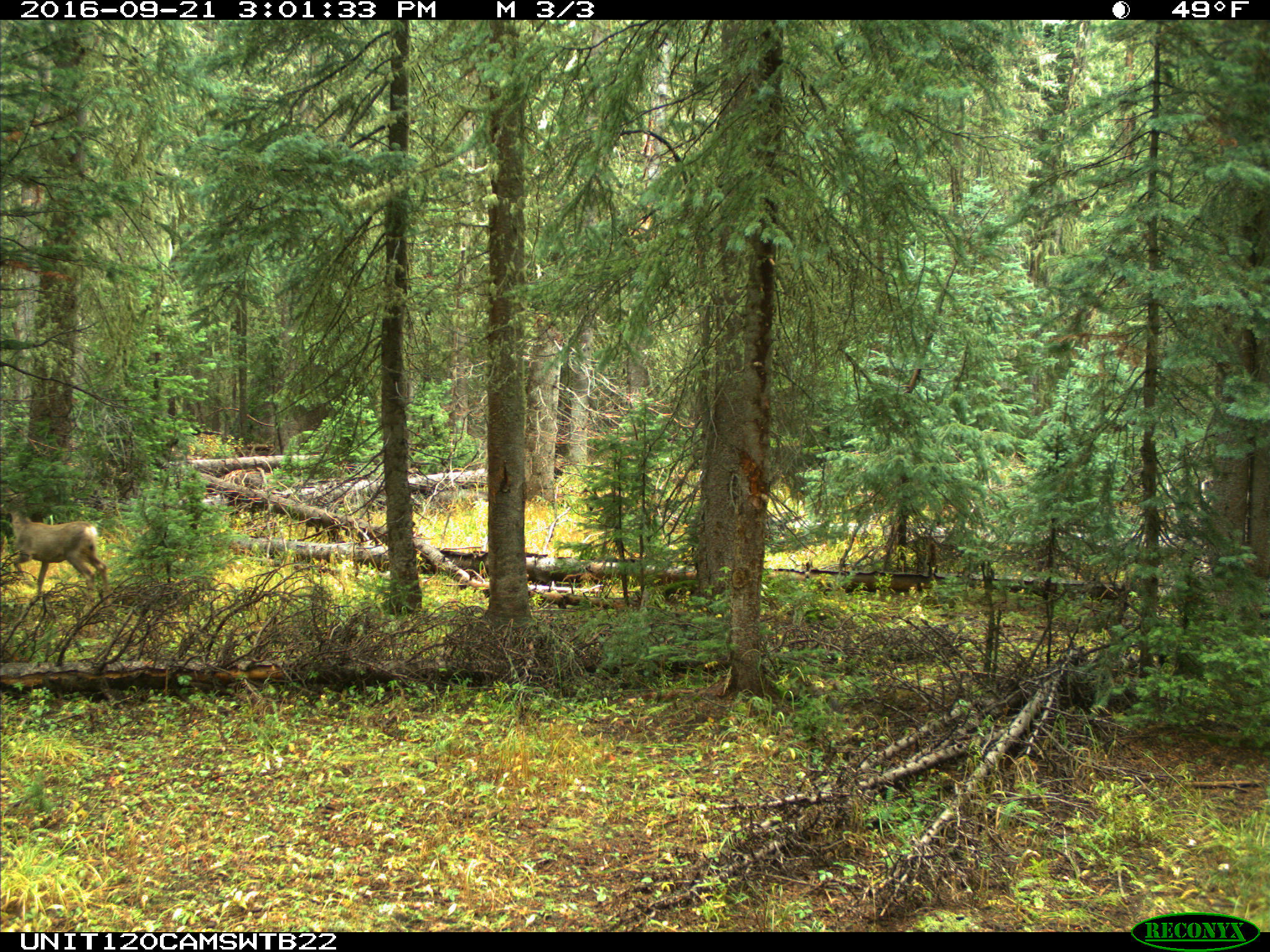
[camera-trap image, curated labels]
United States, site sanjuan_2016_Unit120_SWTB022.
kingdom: Animalia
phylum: Chordata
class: Mammalia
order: Artiodactyla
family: Cervidae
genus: Odocoileus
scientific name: Odocoileus hemionus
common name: mule deer